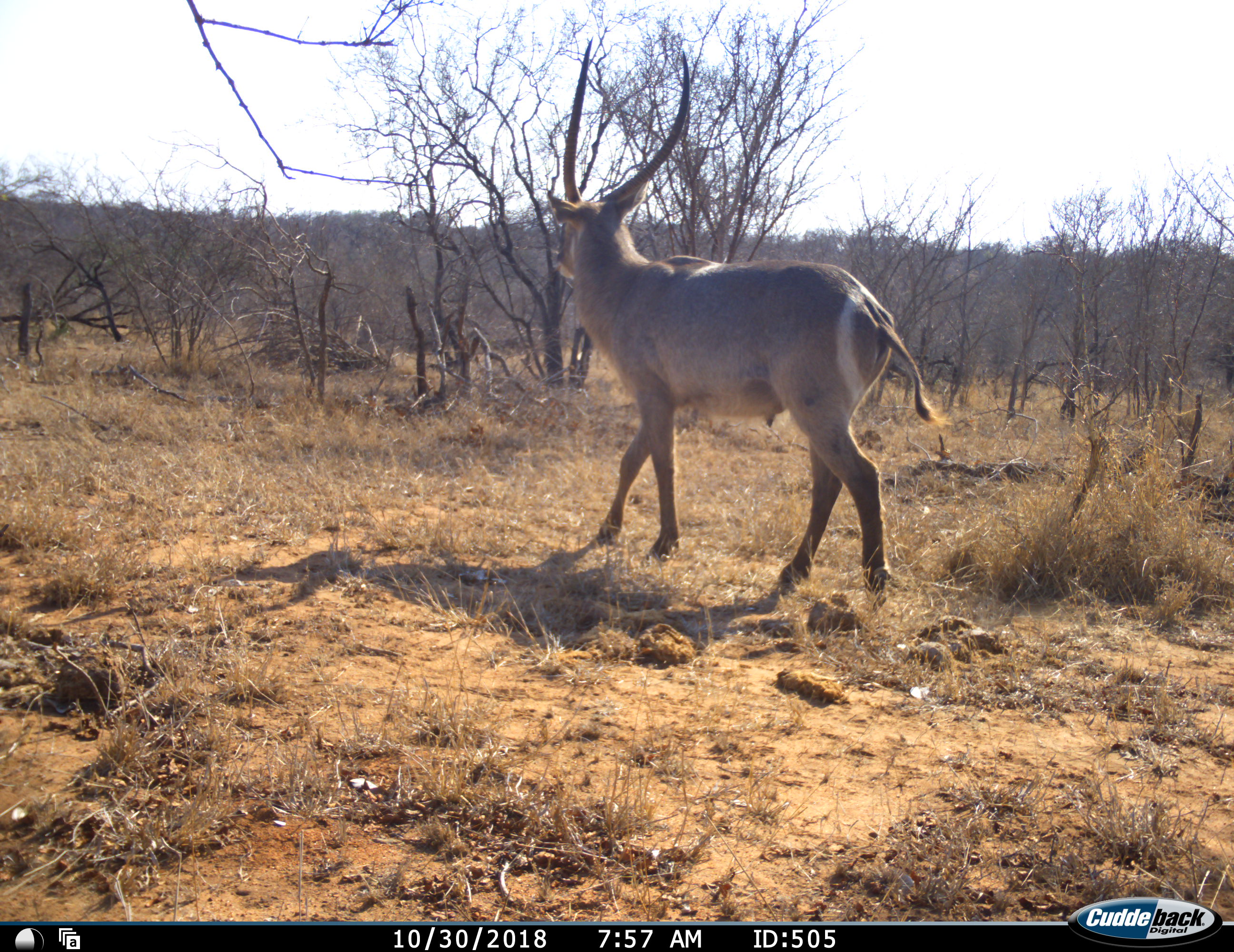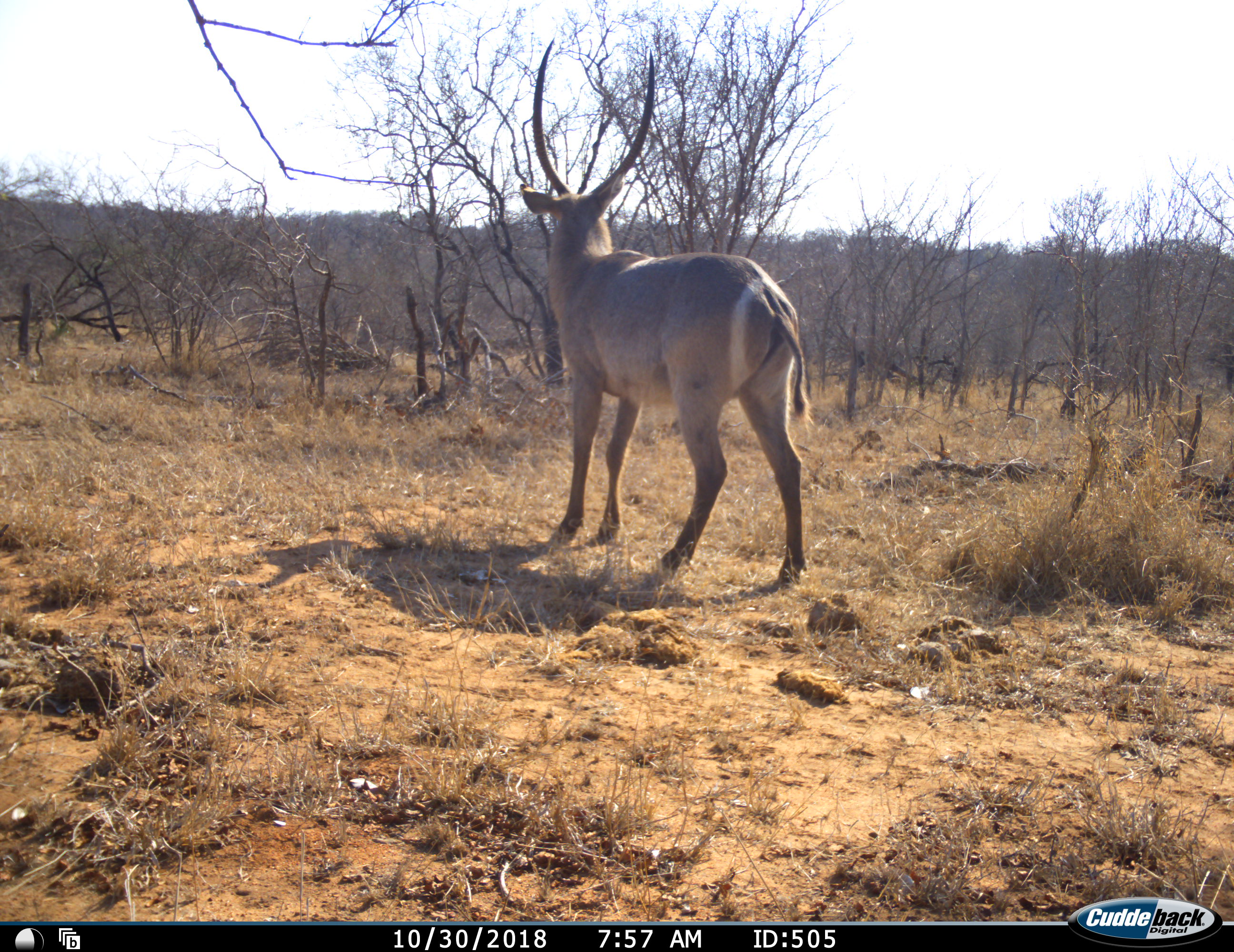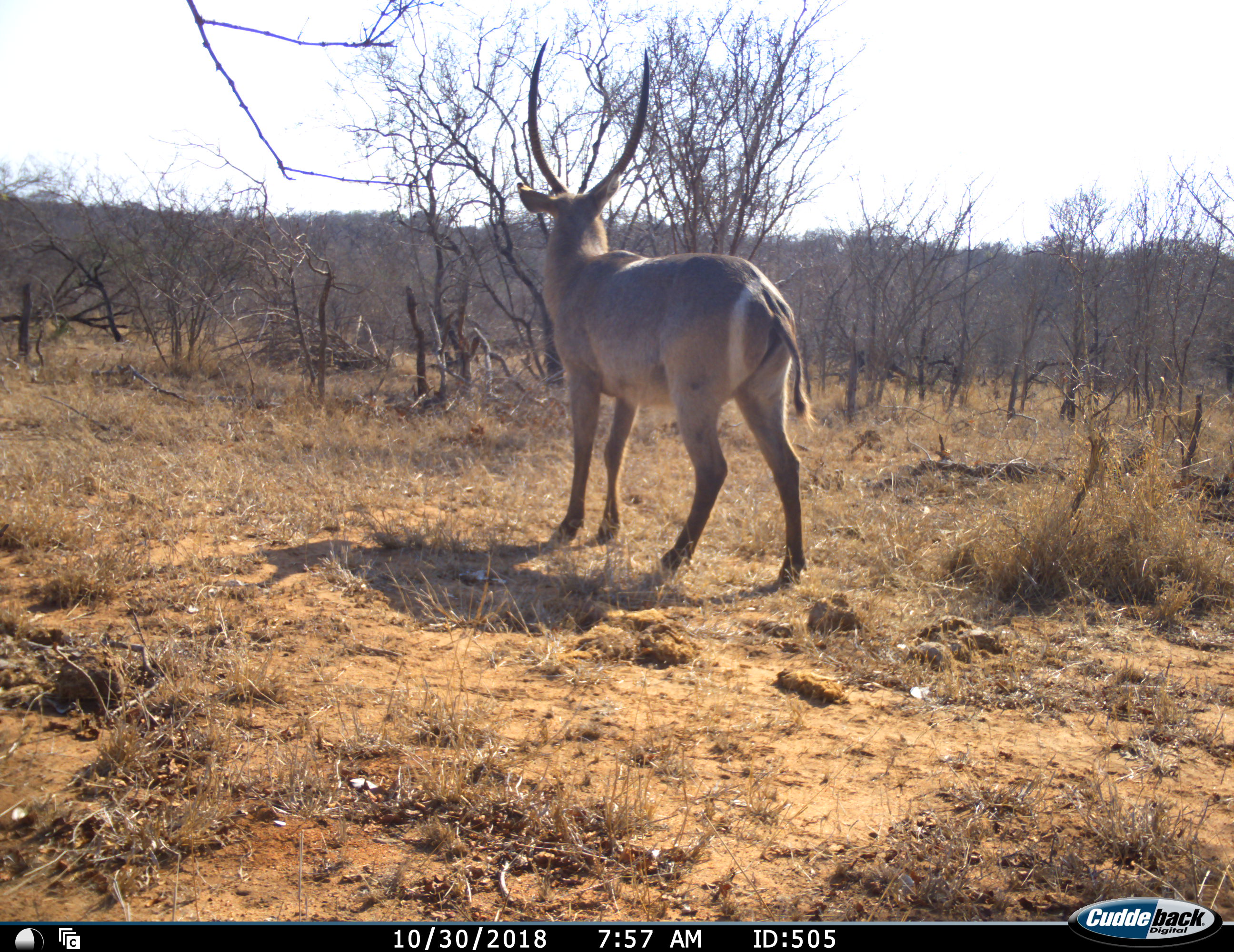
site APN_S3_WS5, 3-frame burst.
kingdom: Animalia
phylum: Chordata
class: Mammalia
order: Artiodactyla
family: Bovidae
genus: Kobus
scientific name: Kobus ellipsiprymnus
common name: waterbuck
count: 1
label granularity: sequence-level